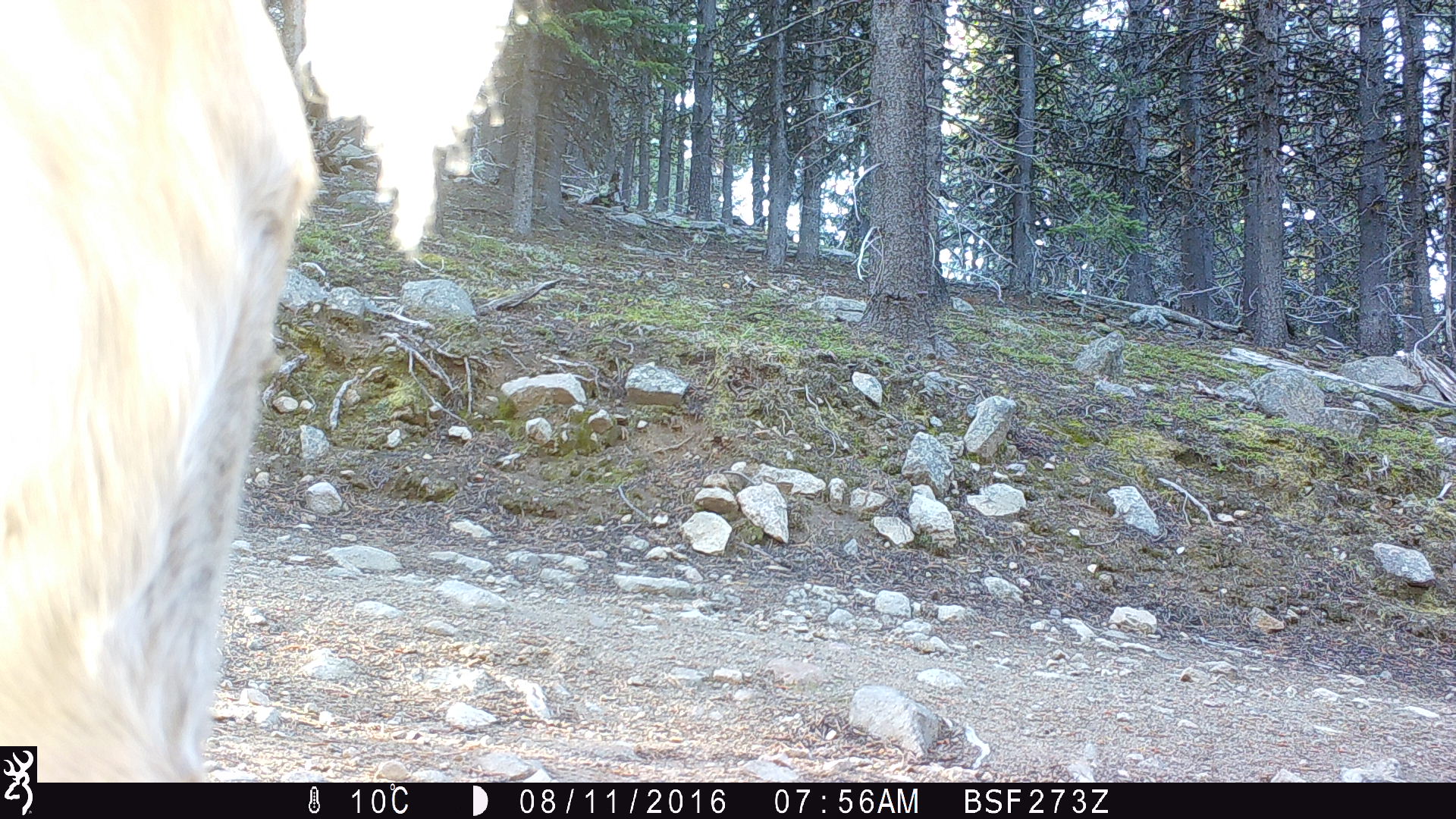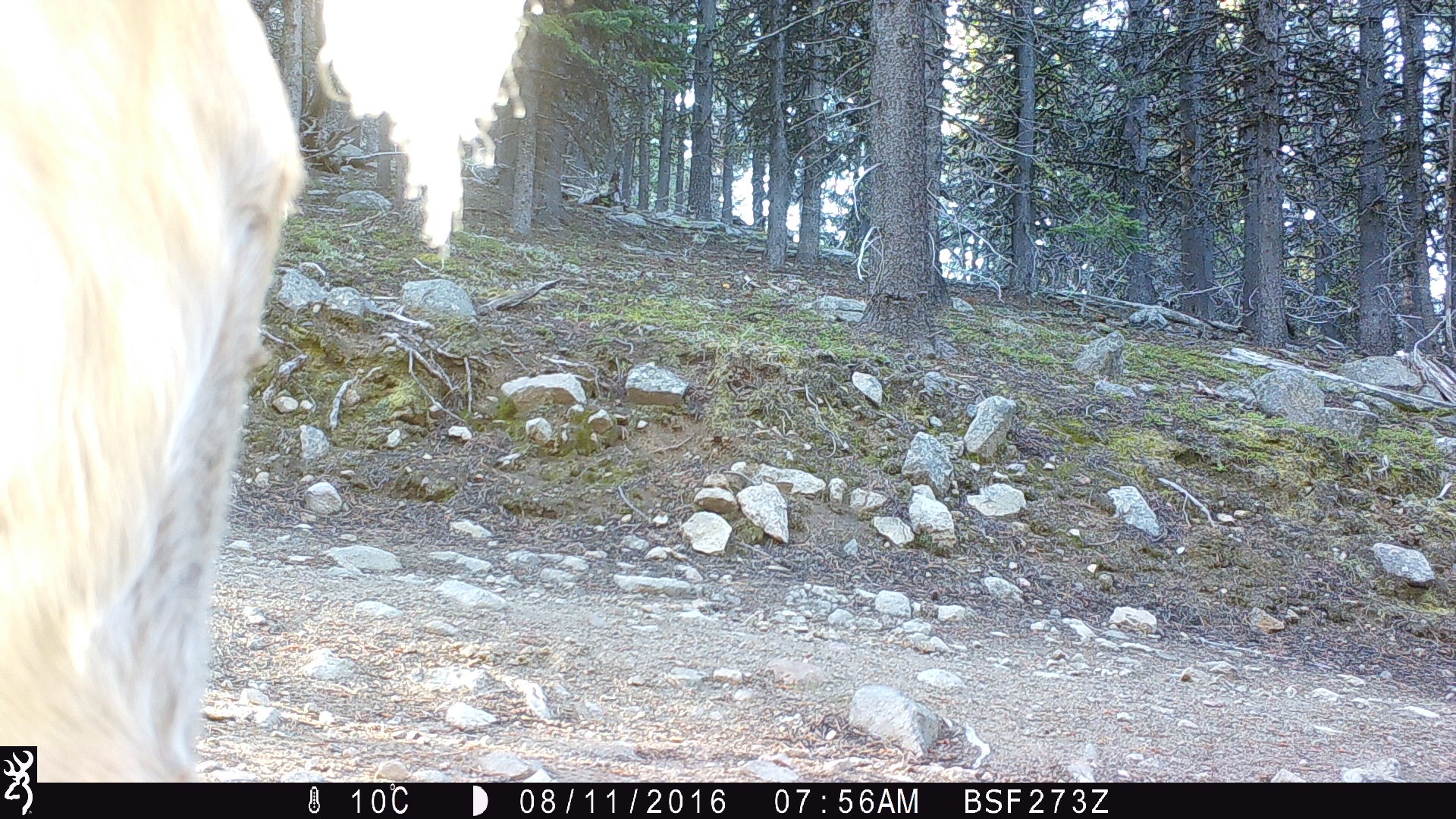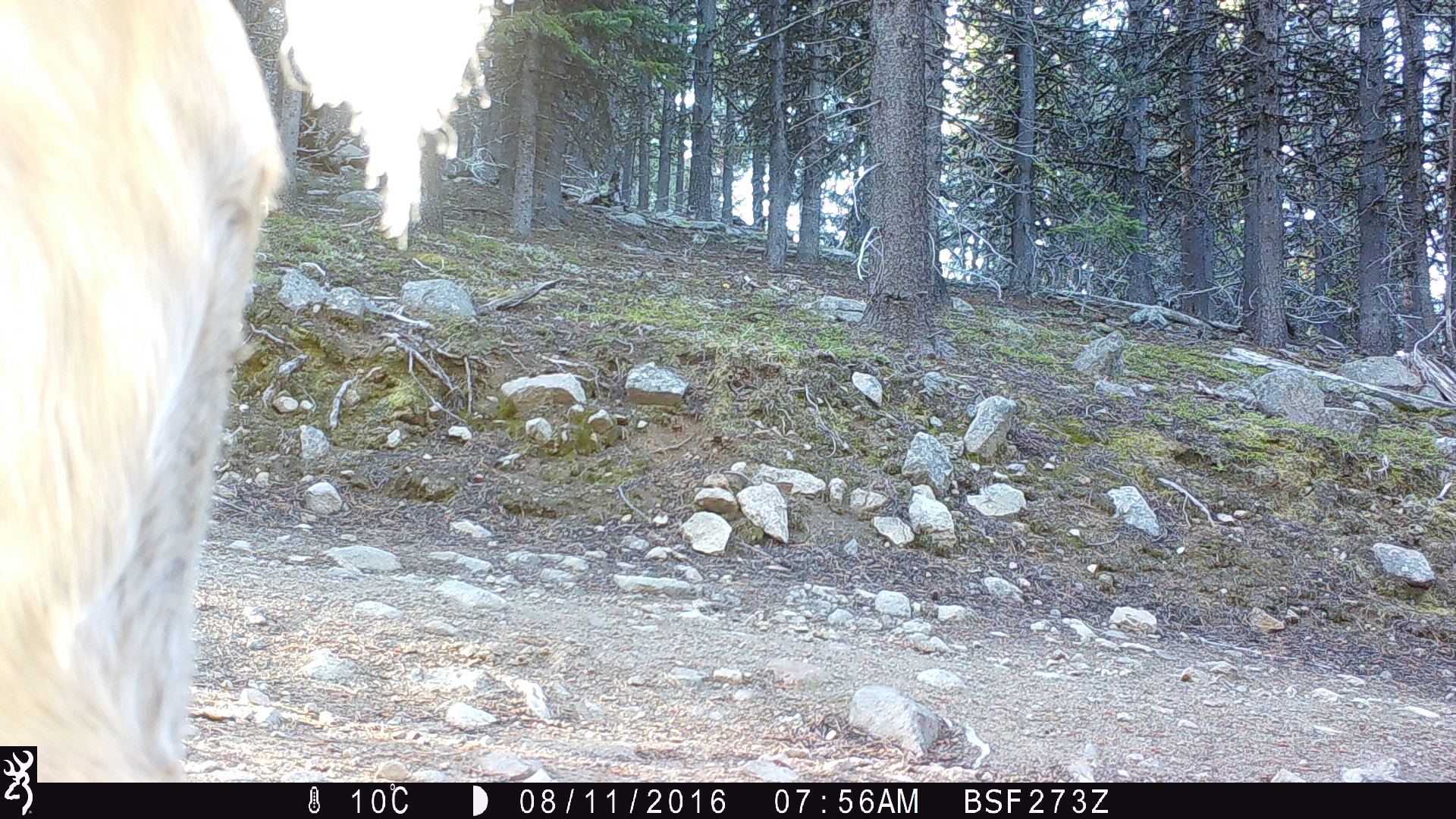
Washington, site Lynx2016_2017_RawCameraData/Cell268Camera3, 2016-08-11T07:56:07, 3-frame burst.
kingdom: Animalia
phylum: Chordata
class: Mammalia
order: Artiodactyla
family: Bovidae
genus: Bos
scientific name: Bos taurus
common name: domestic cattle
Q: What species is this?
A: Domestic cattle (Bos taurus).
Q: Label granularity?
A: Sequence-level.